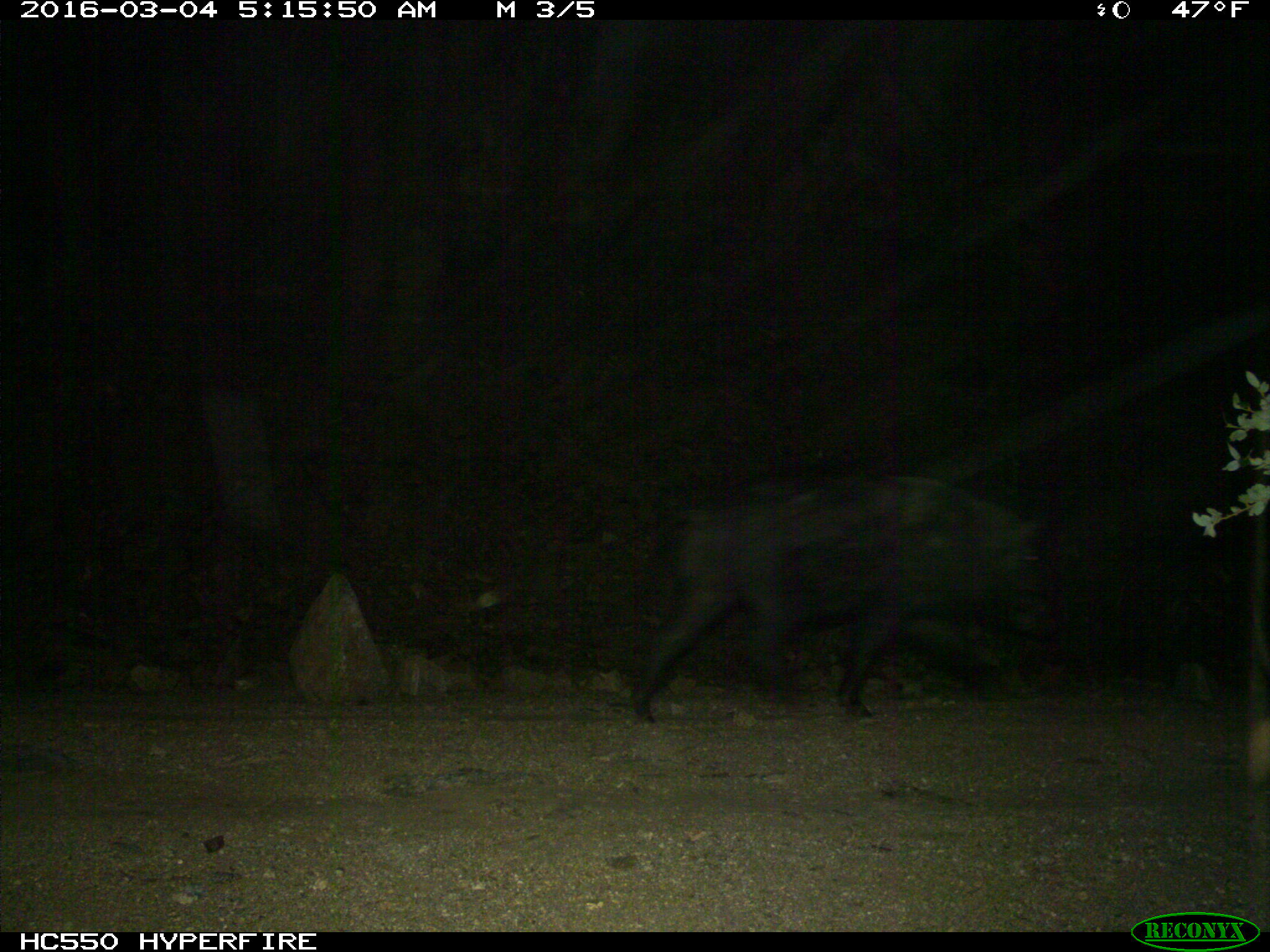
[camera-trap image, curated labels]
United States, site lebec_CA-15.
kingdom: Animalia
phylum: Chordata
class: Mammalia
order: Artiodactyla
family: Suidae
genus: Sus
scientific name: Sus scrofa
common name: wild boar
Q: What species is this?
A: Sus scrofa (wild boar).